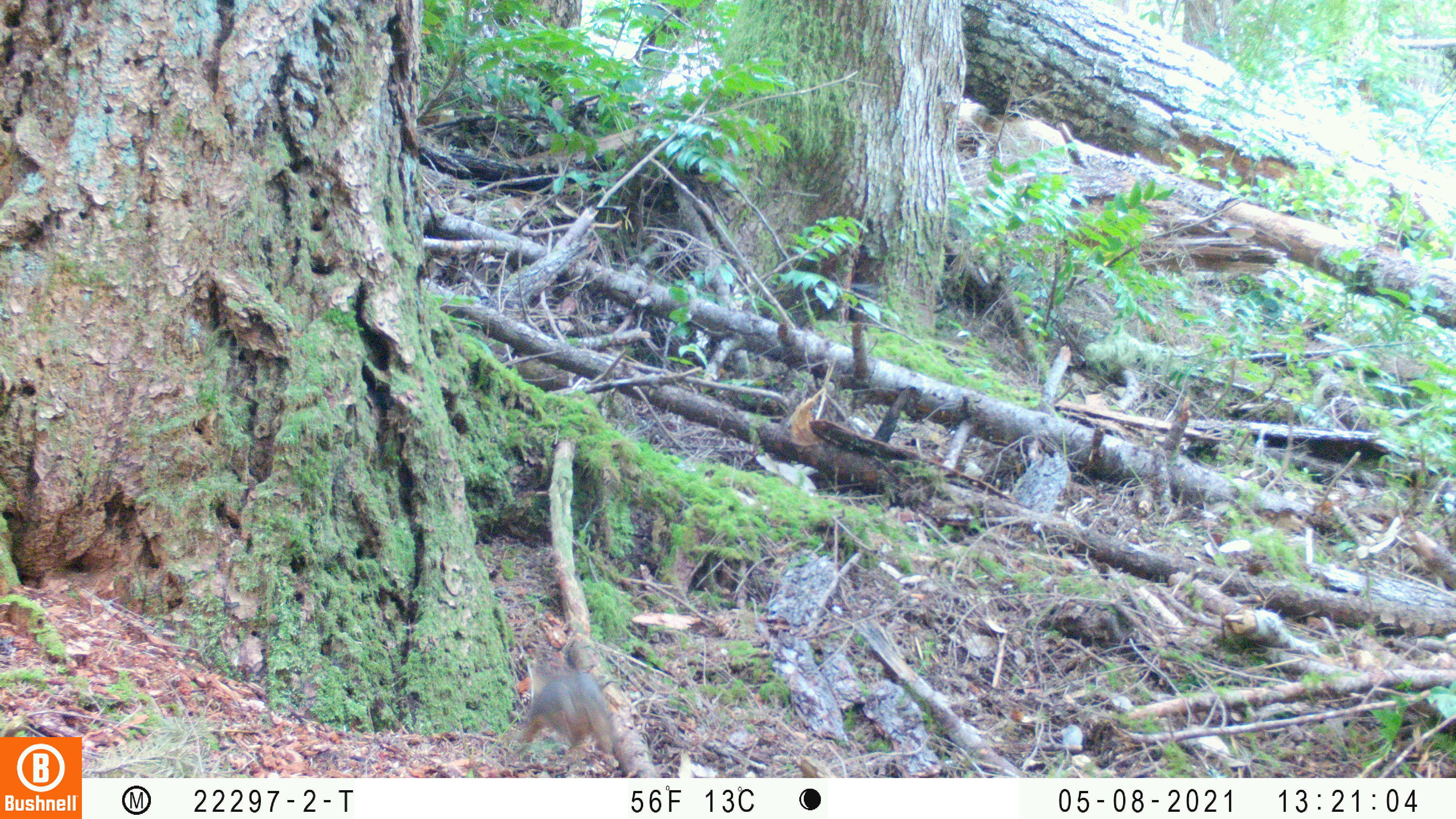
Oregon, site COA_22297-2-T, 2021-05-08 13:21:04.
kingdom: Animalia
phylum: Chordata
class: Mammalia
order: Rodentia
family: Sciuridae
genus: Tamiasciurus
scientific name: Tamiasciurus douglasii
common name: douglas squirrel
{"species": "douglas squirrel (Tamiasciurus douglasii)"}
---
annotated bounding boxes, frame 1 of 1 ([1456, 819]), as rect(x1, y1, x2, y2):
douglas squirrel: rect(492, 636, 638, 768)